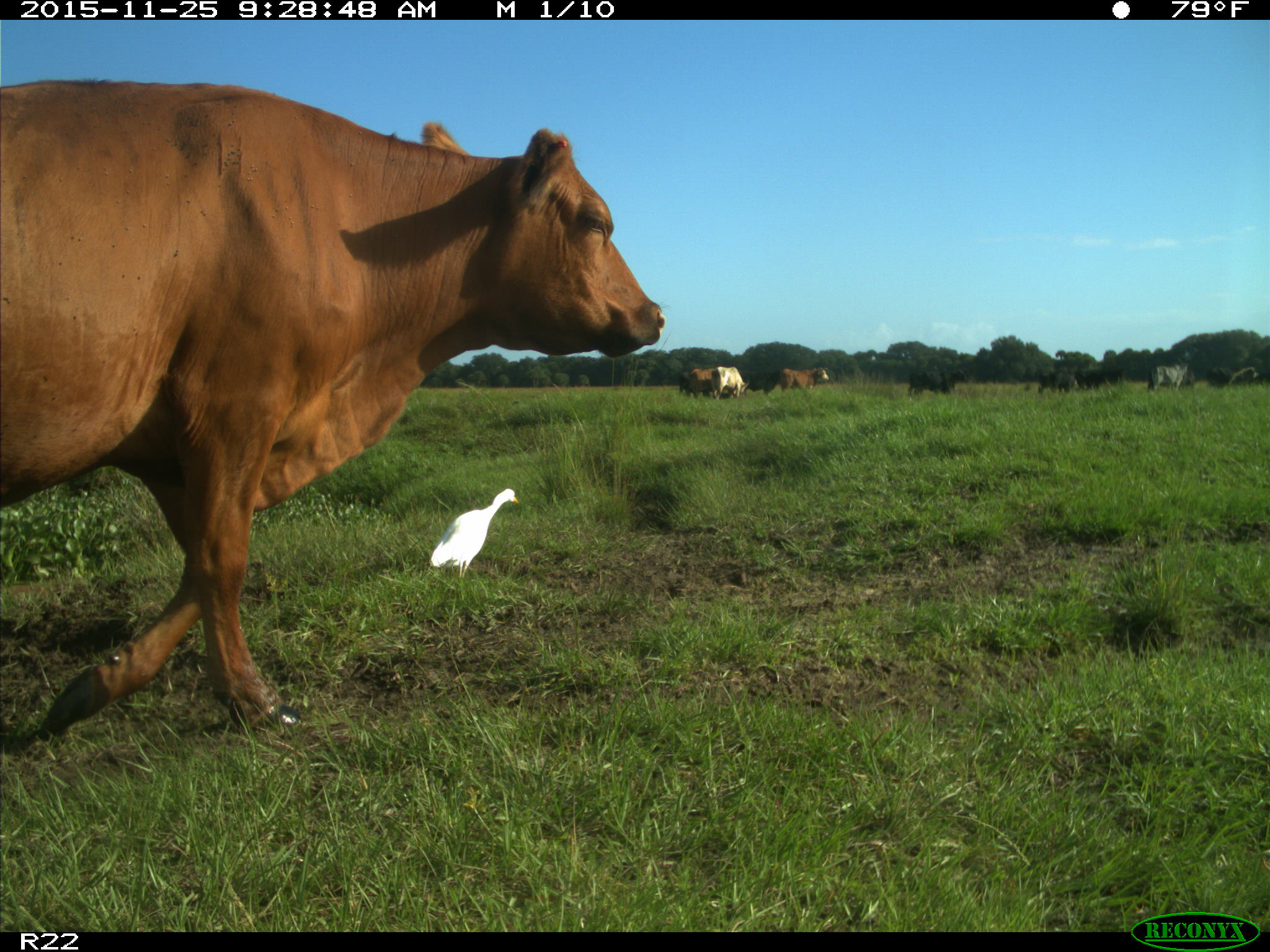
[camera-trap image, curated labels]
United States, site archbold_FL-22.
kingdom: Animalia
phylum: Chordata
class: Mammalia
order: Artiodactyla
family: Bovidae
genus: Bos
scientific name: Bos taurus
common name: domestic cow